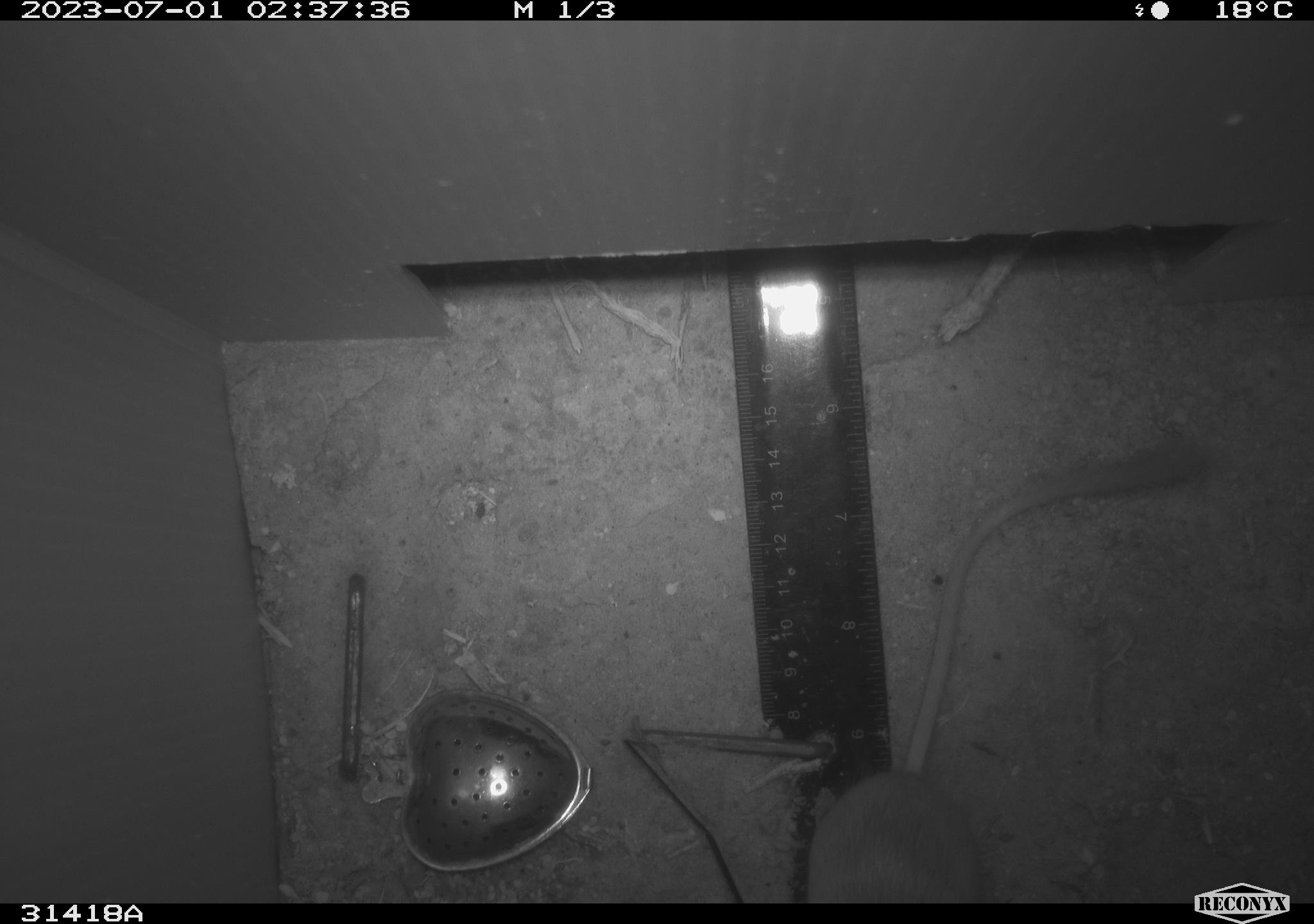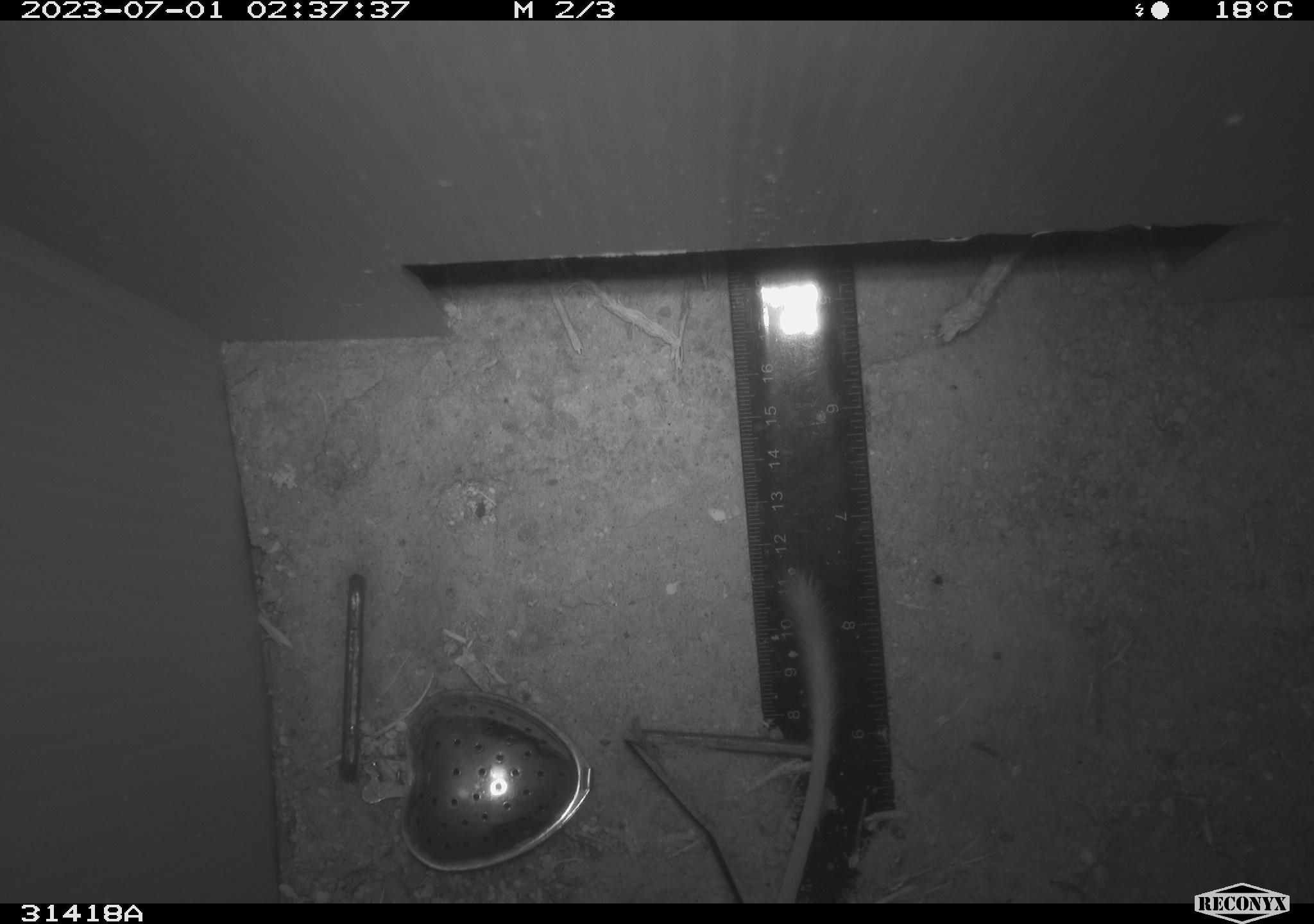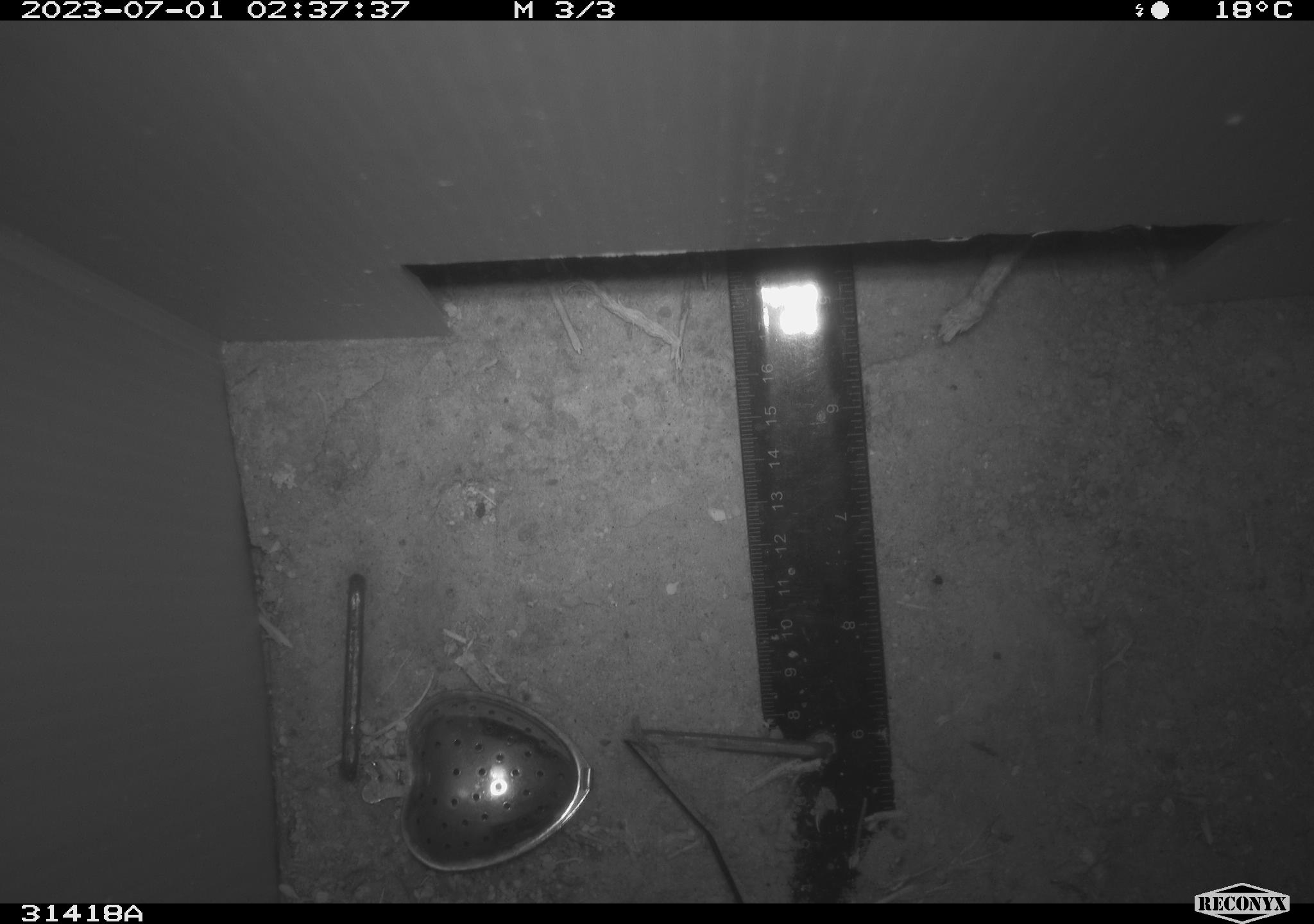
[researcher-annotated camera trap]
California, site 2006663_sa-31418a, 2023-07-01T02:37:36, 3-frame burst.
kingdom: Animalia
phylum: Chordata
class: Mammalia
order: Rodentia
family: Heteromyidae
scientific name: Heteromyidae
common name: kangaroo rats and pocket mice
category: heteromyidae family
Heteromyidae family (kangaroo rats and pocket mice) (Heteromyidae).